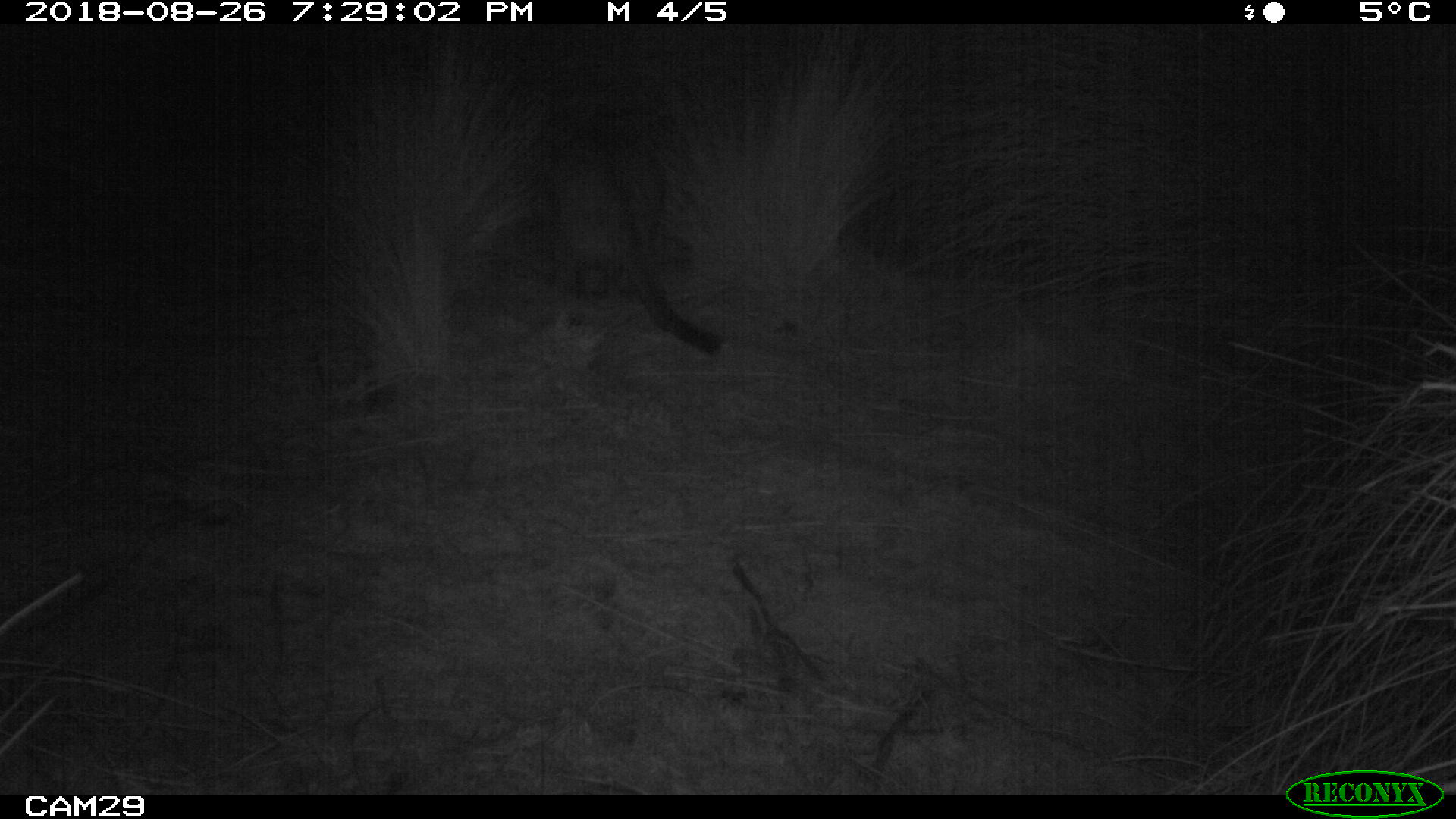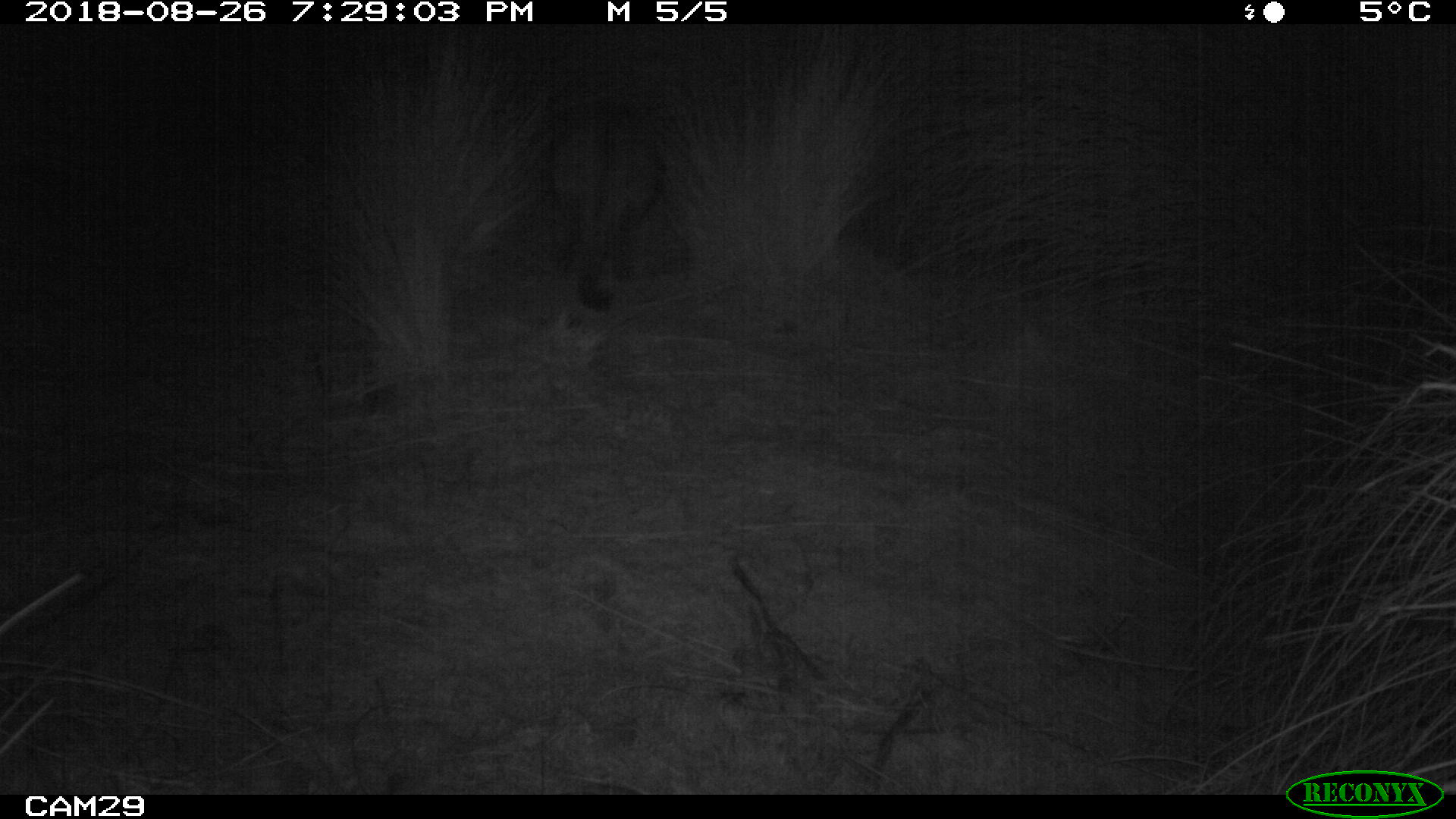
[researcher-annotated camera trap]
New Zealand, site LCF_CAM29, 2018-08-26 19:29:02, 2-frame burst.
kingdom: Animalia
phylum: Chordata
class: Mammalia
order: Diprotodontia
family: Macropodidae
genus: Notamacropus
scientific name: Notamacropus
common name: wallaby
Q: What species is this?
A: Wallaby (Notamacropus).